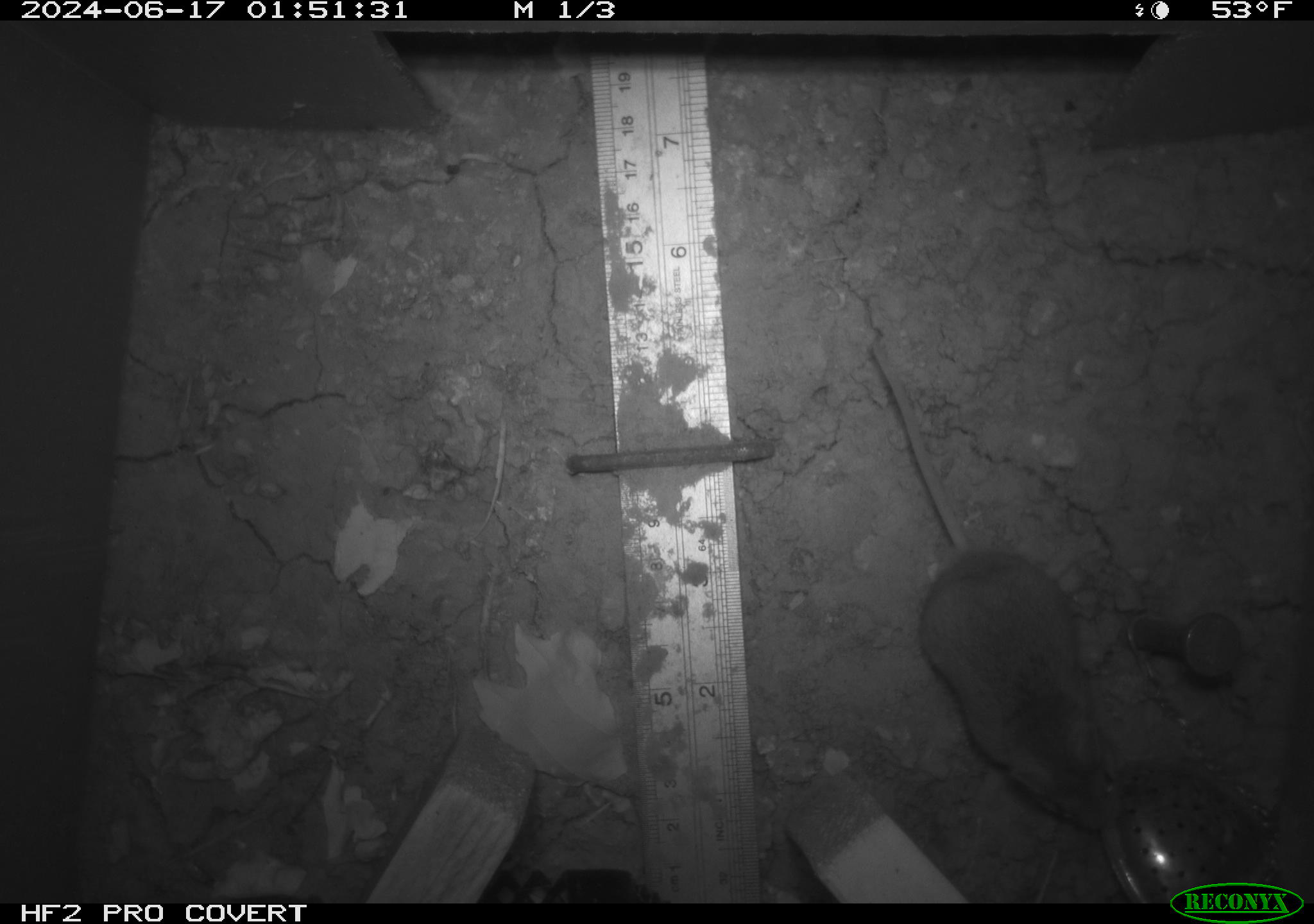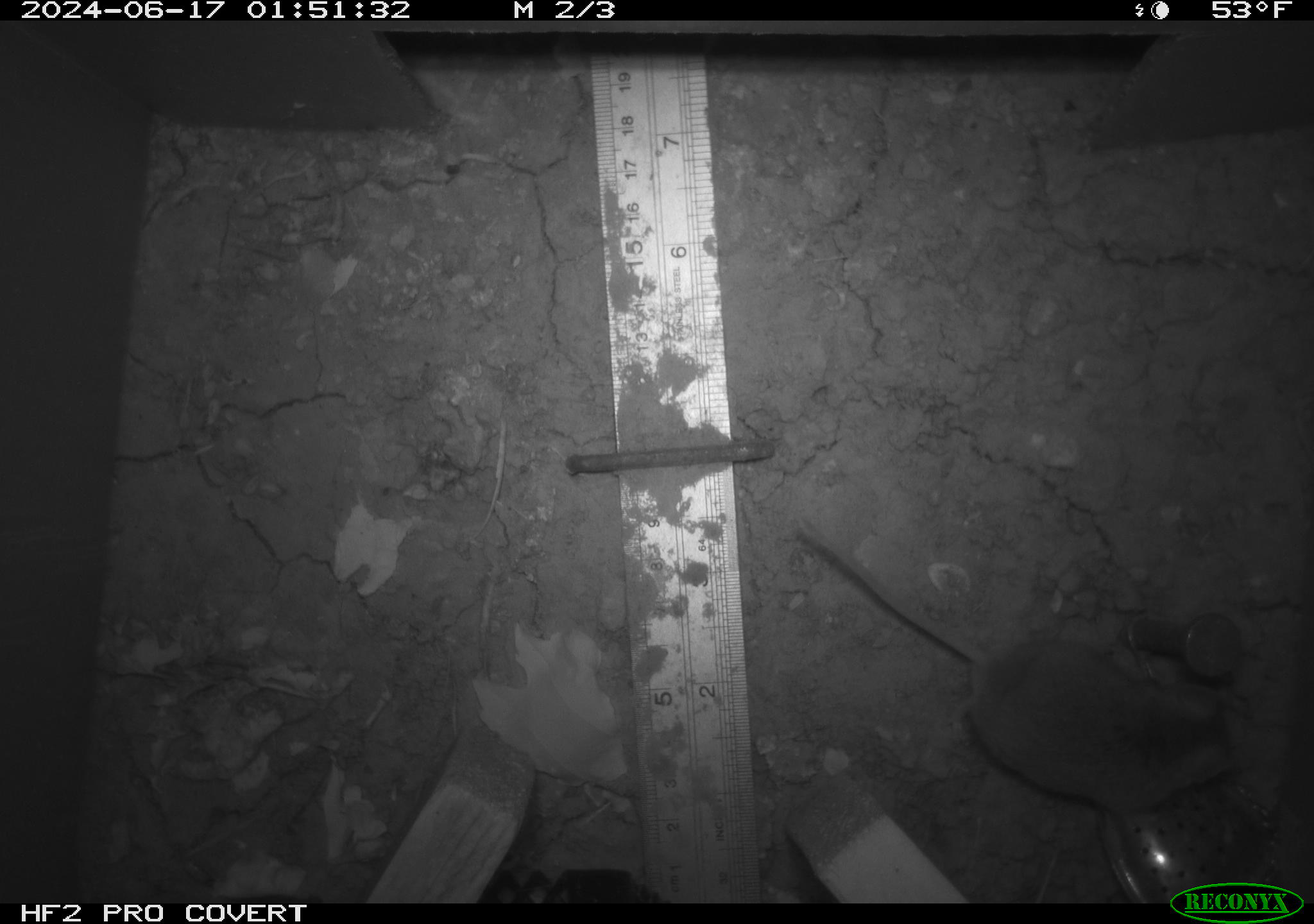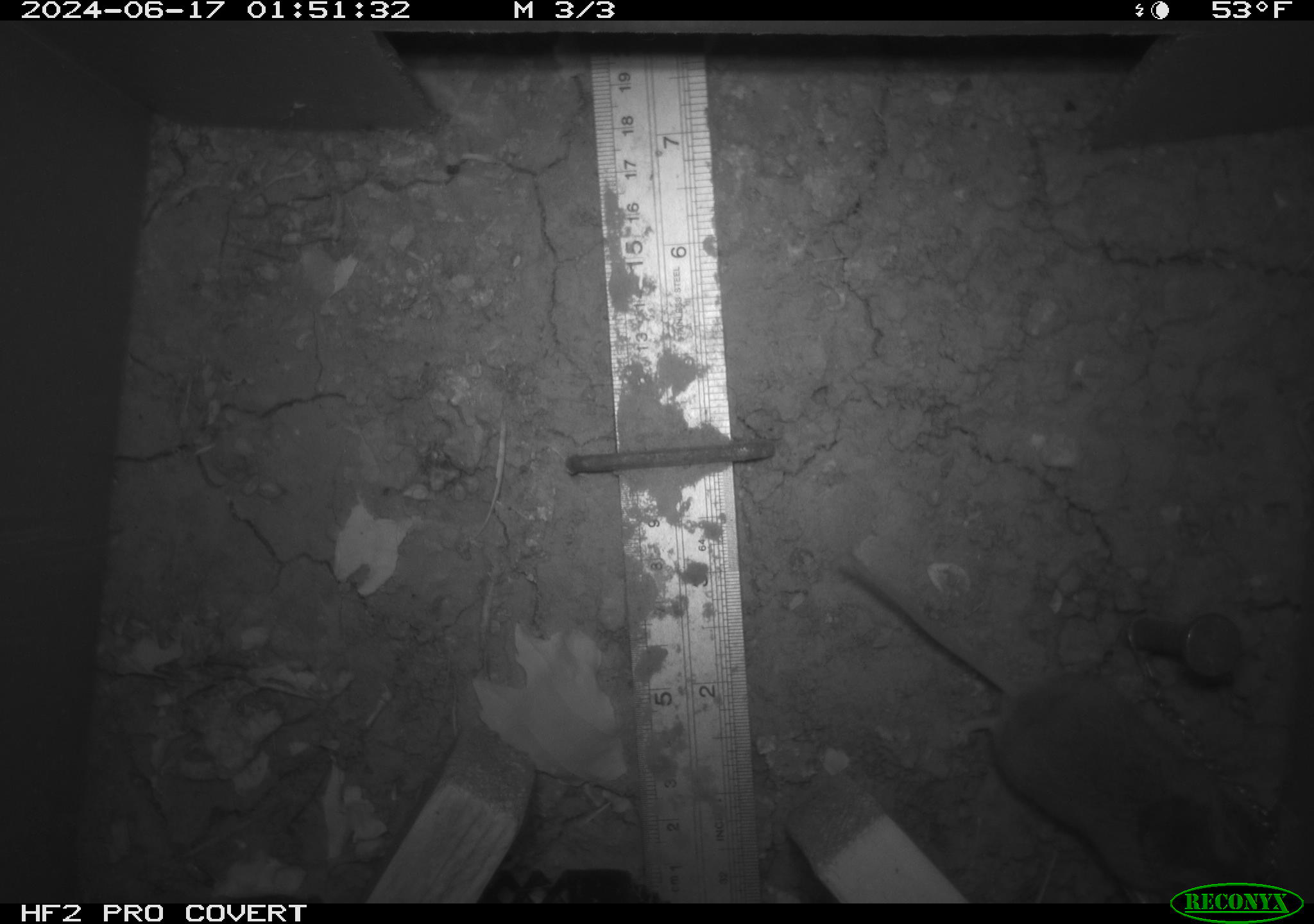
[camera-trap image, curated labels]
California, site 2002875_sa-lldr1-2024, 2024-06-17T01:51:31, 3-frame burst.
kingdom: Animalia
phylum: Chordata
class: Mammalia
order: Rodentia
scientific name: Rodentia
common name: mouse species